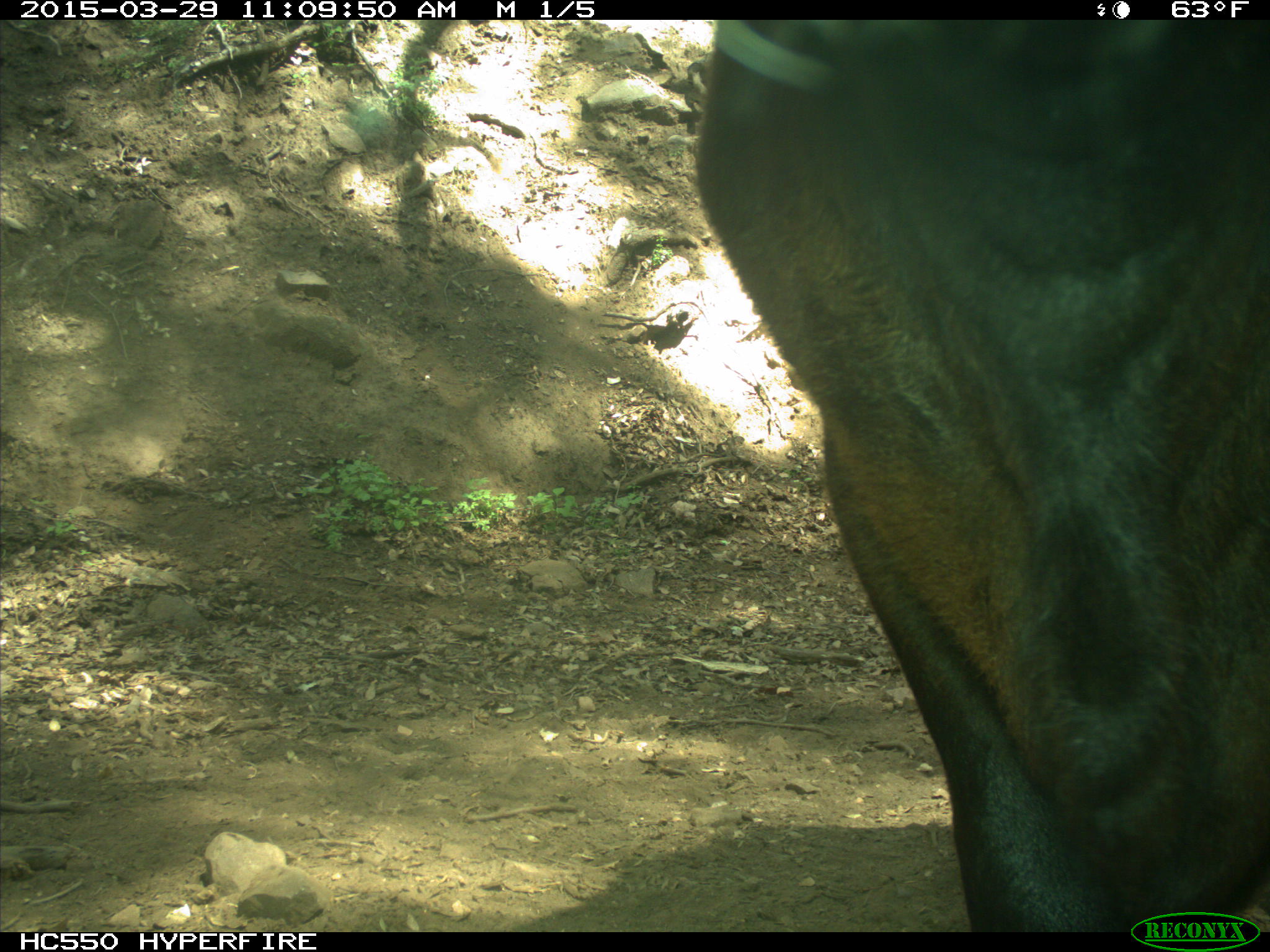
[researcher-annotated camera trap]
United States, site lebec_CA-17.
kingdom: Animalia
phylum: Chordata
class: Mammalia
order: Artiodactyla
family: Bovidae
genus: Bos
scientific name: Bos taurus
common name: domestic cow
Bos taurus (domestic cow).